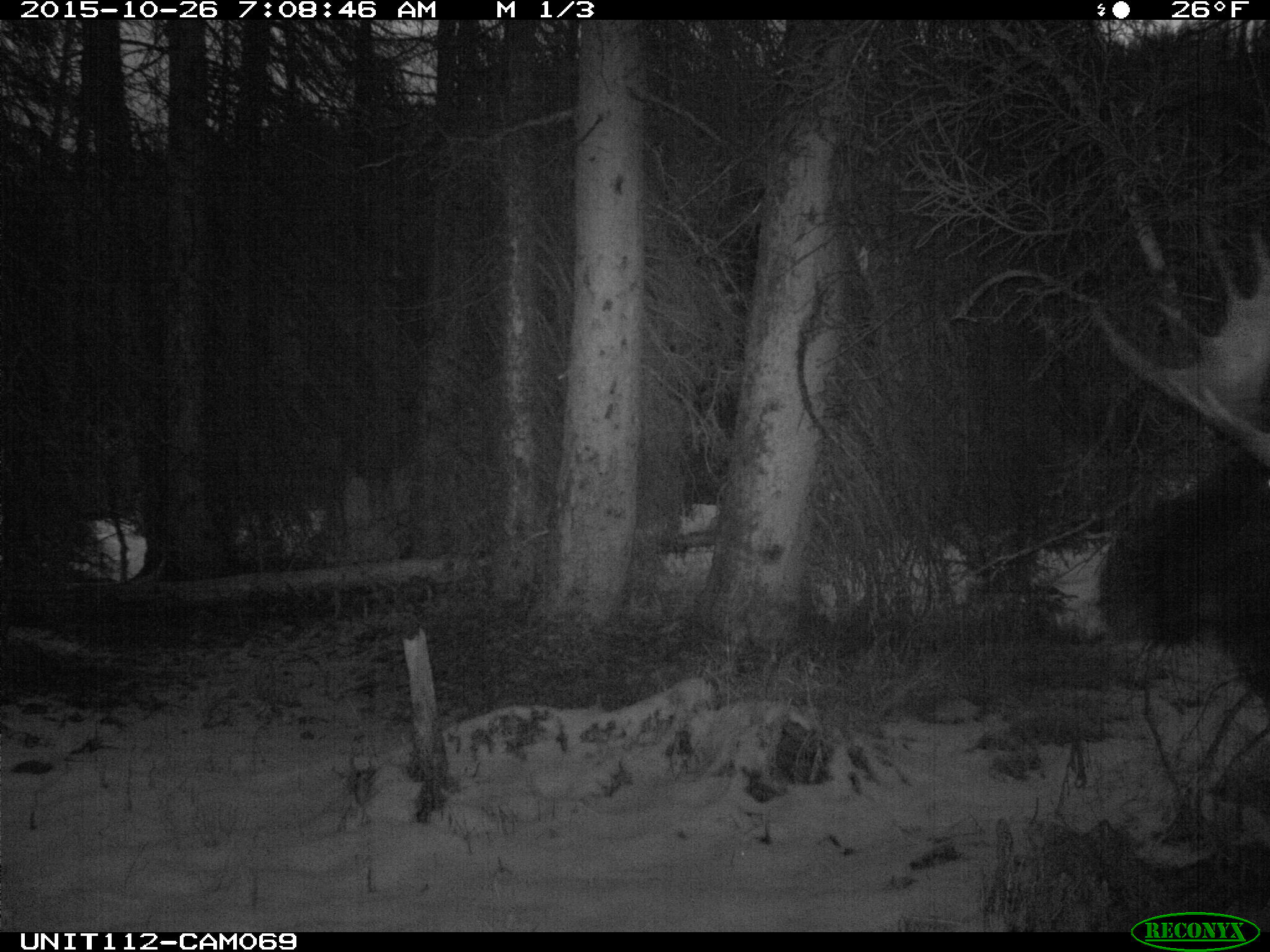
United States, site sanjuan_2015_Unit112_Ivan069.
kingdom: Animalia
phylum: Chordata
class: Mammalia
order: Artiodactyla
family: Cervidae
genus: Alces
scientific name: Alces alces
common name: moose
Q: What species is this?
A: Alces alces (moose).